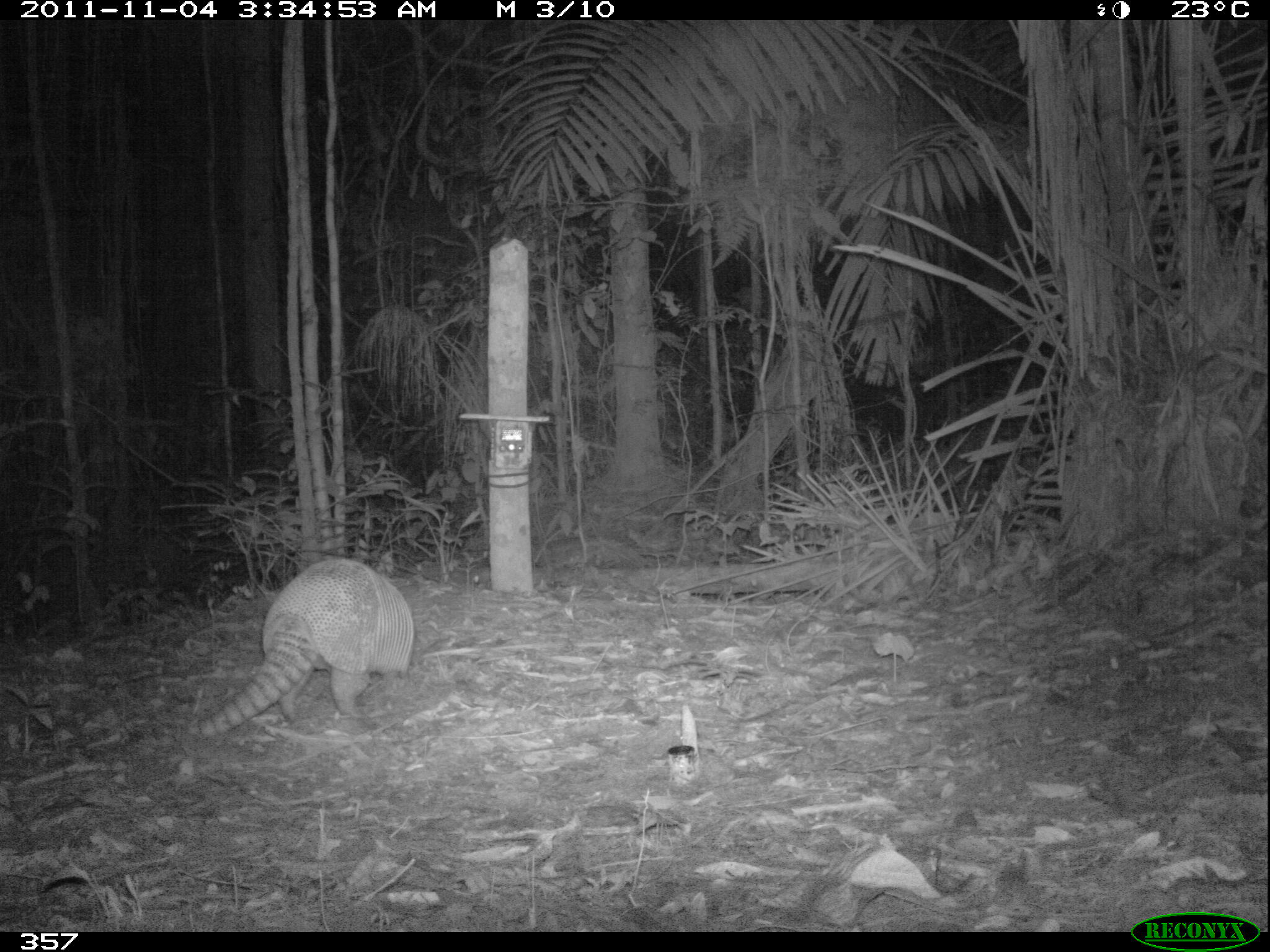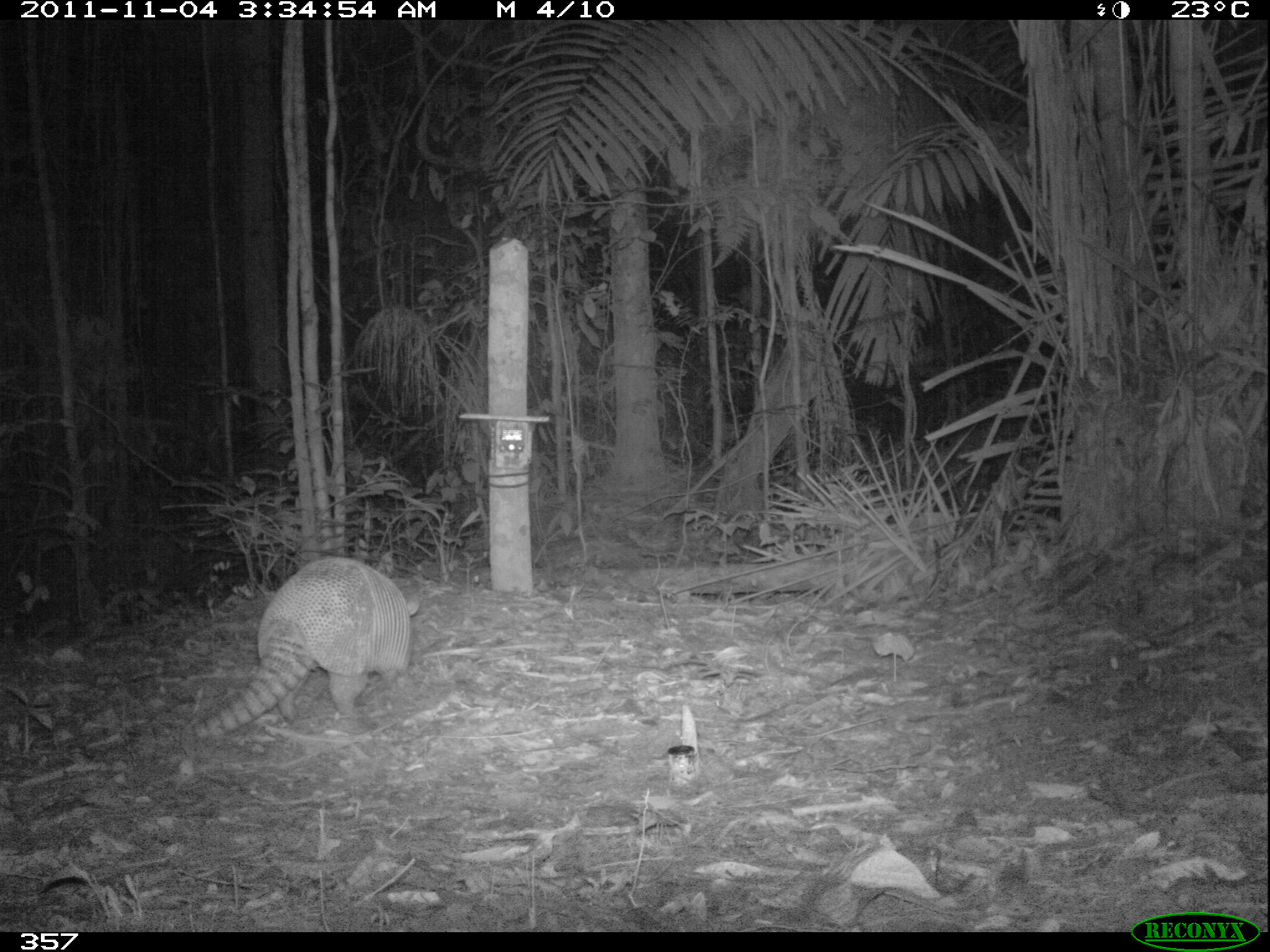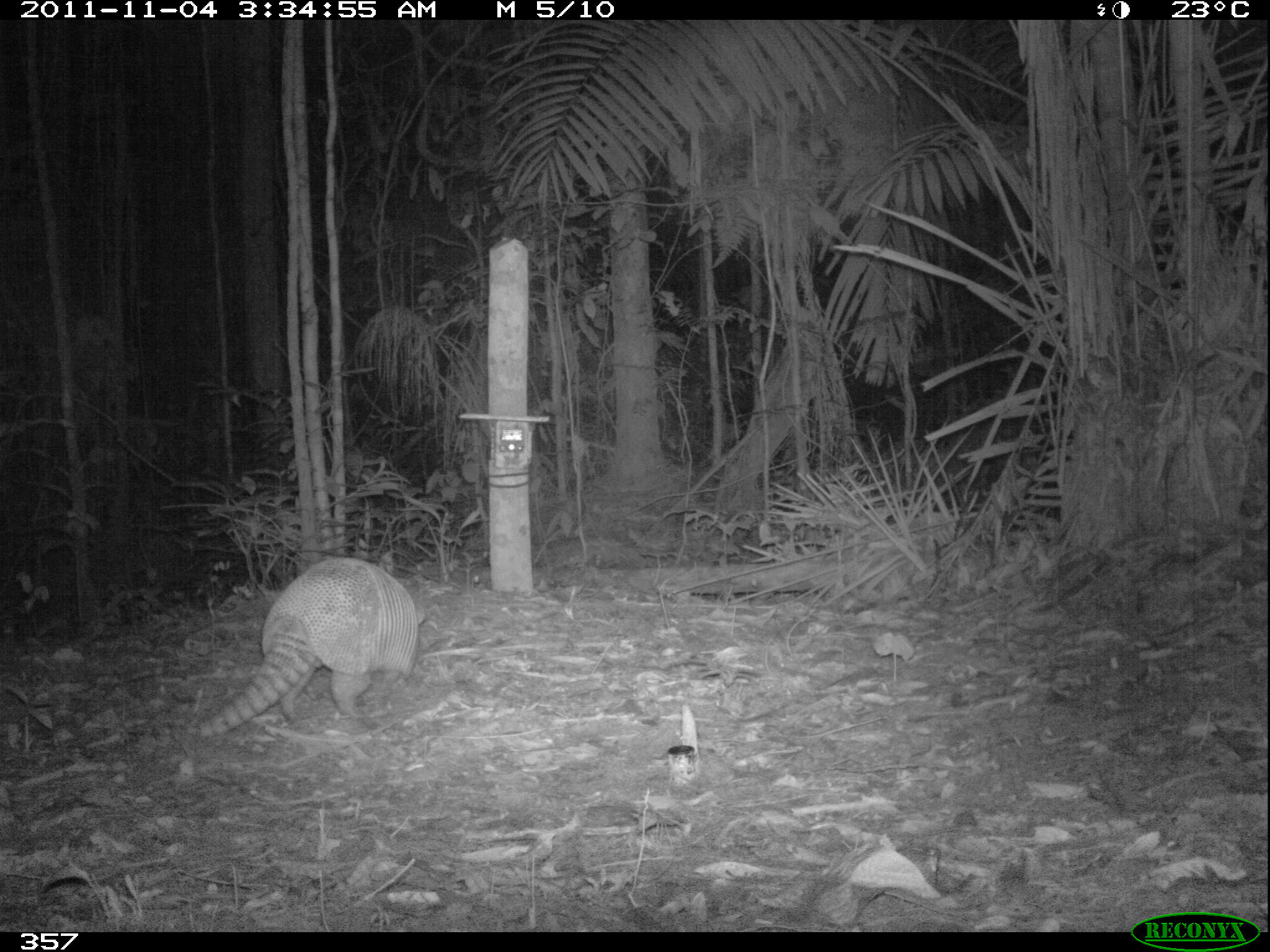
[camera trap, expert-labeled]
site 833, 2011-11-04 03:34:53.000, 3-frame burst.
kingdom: Animalia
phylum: Chordata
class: Mammalia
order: Cingulata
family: Dasypodidae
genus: Dasypus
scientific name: Dasypus kappleri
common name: greater long-nosed armadillo